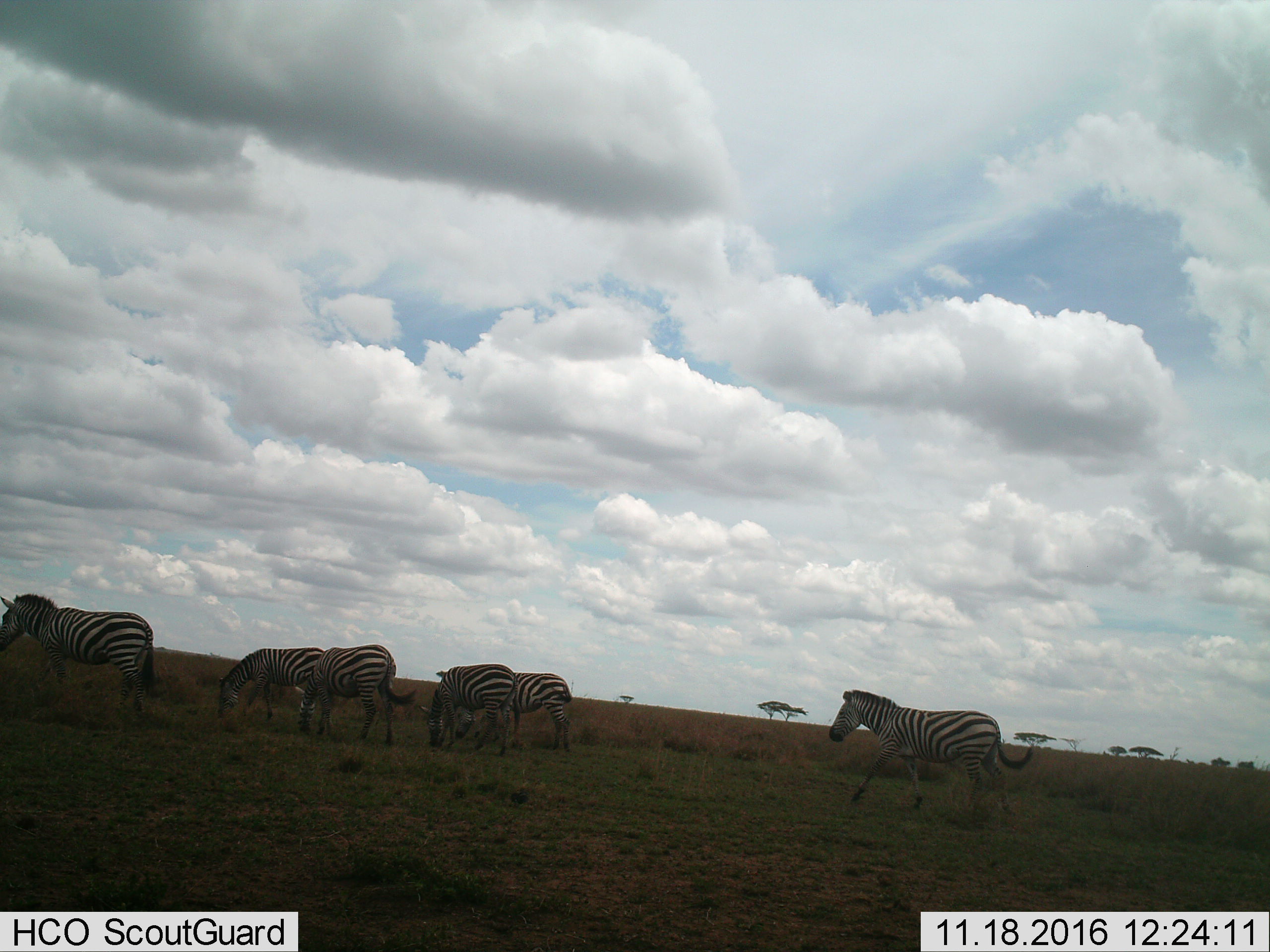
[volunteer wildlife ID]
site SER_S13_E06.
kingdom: Animalia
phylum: Chordata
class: Mammalia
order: Perissodactyla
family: Equidae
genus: Equus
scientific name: Equus quagga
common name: plains zebra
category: zebraplains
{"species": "zebraplains (plains zebra) (Equus quagga)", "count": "6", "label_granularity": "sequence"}